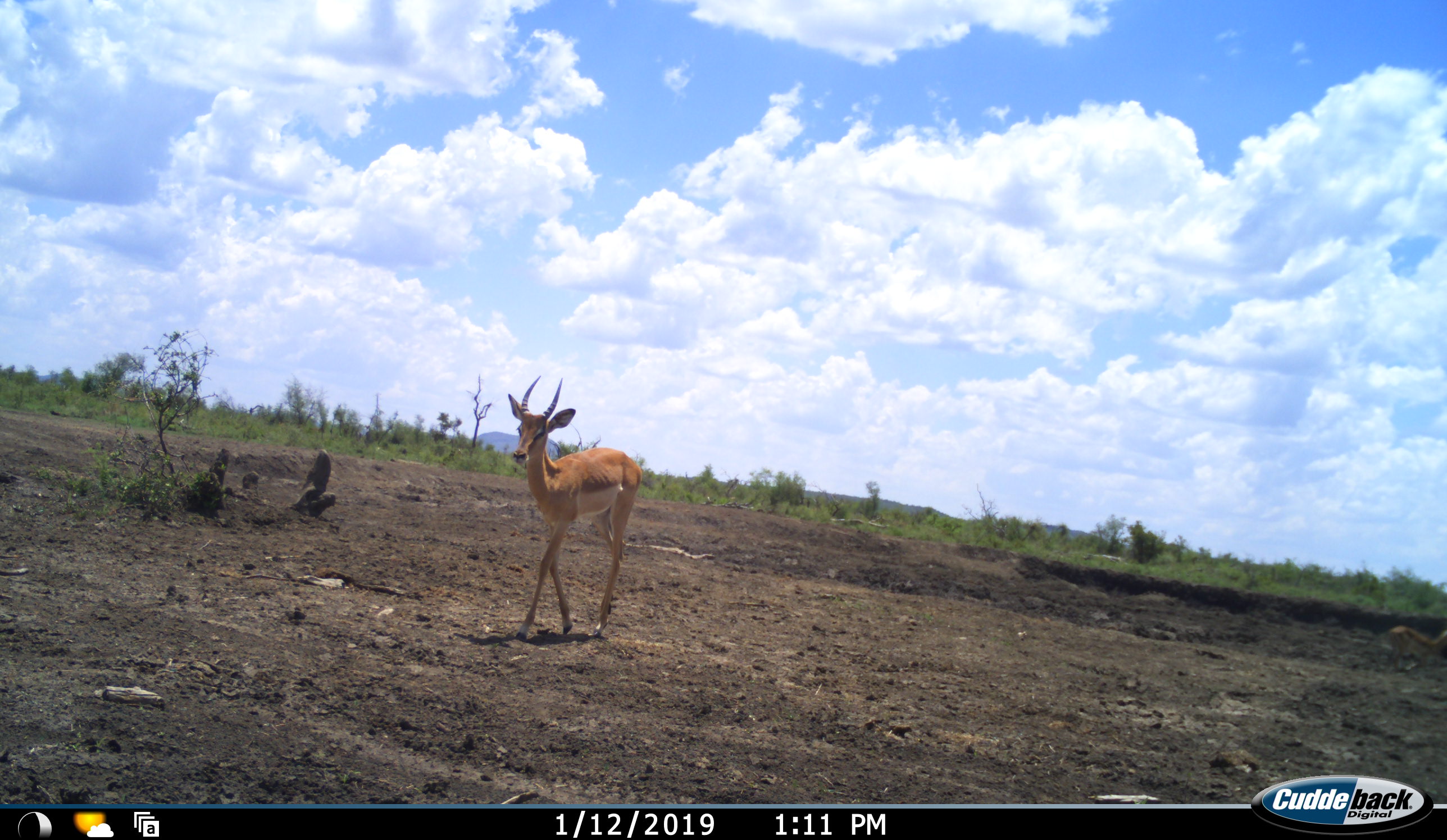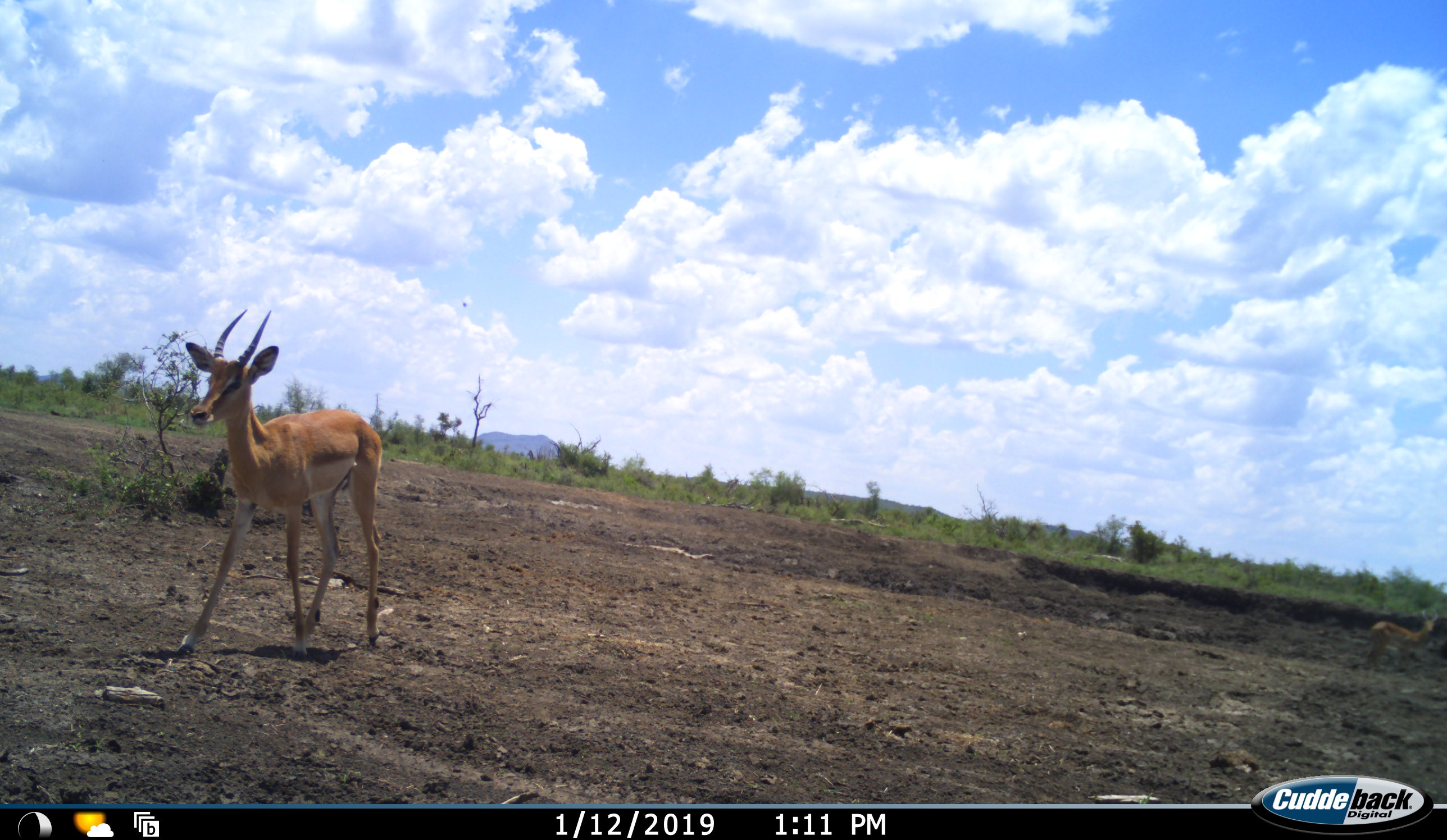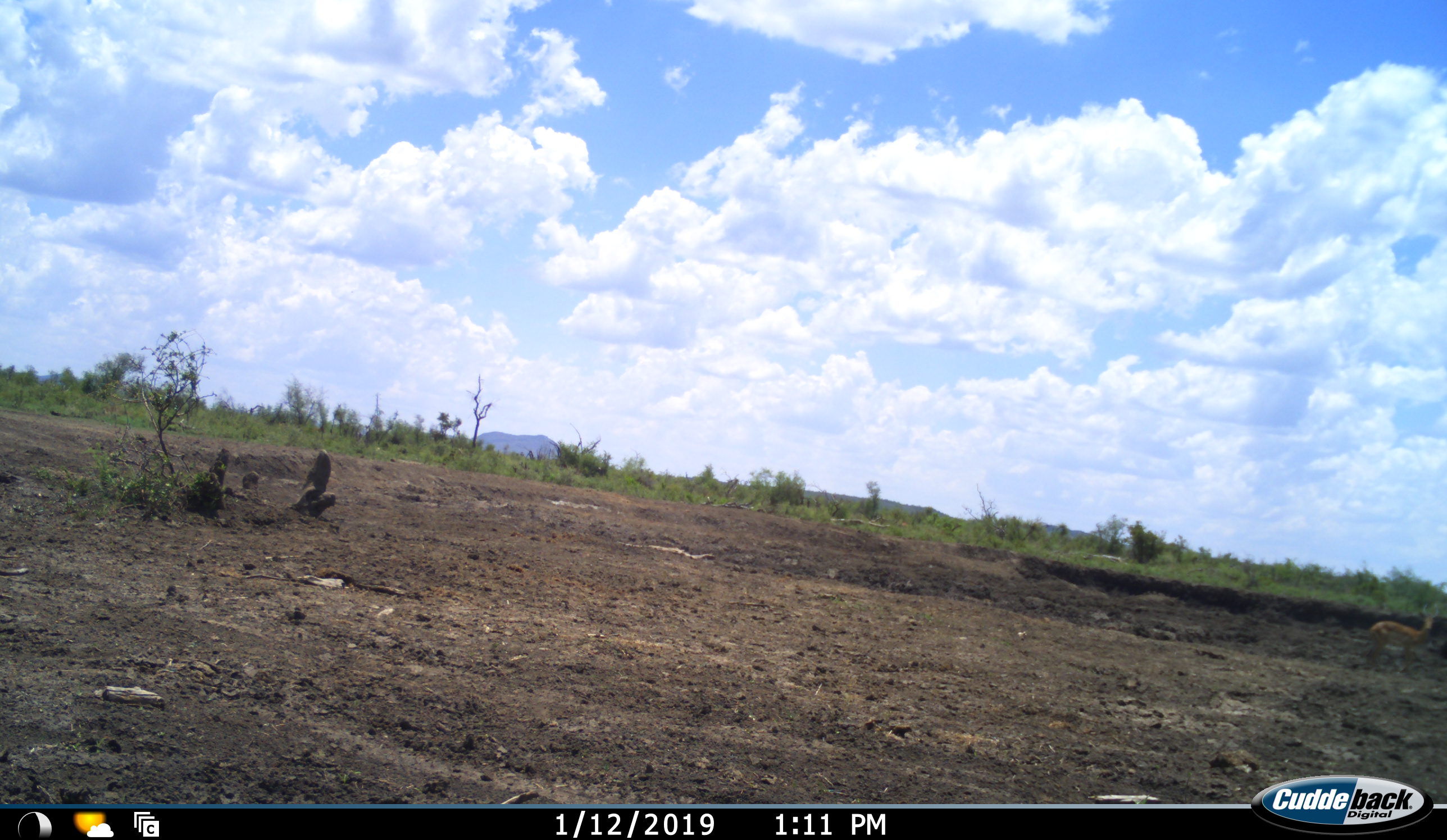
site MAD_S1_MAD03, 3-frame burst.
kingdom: Animalia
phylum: Chordata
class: Mammalia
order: Artiodactyla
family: Bovidae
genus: Aepyceros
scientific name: Aepyceros melampus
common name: impala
Impala (Aepyceros melampus), count 2. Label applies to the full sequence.